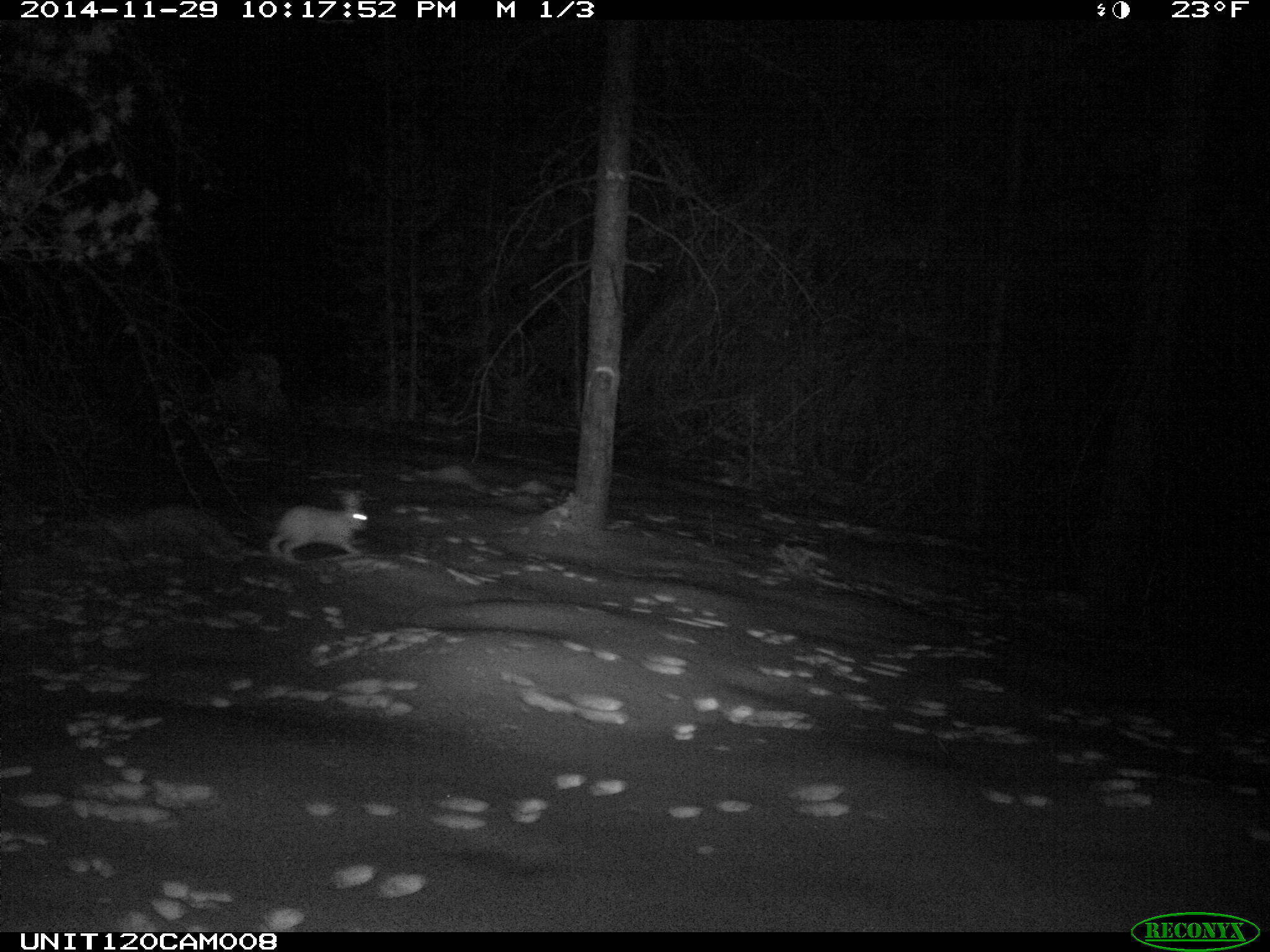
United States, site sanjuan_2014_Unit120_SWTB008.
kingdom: Animalia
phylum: Chordata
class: Mammalia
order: Lagomorpha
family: Leporidae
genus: Lepus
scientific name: Lepus americanus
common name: snowshoe hare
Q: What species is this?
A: Lepus americanus (snowshoe hare).